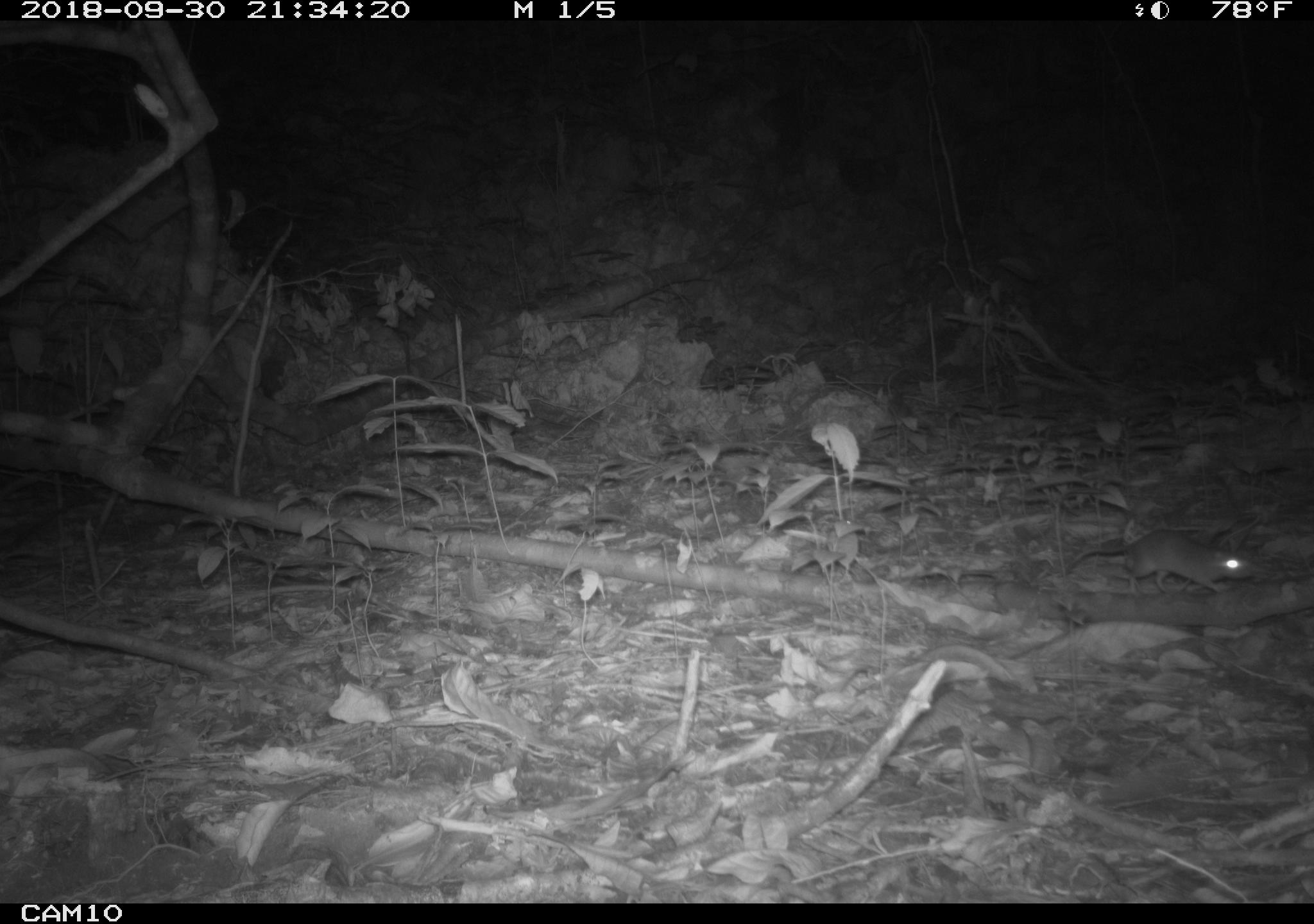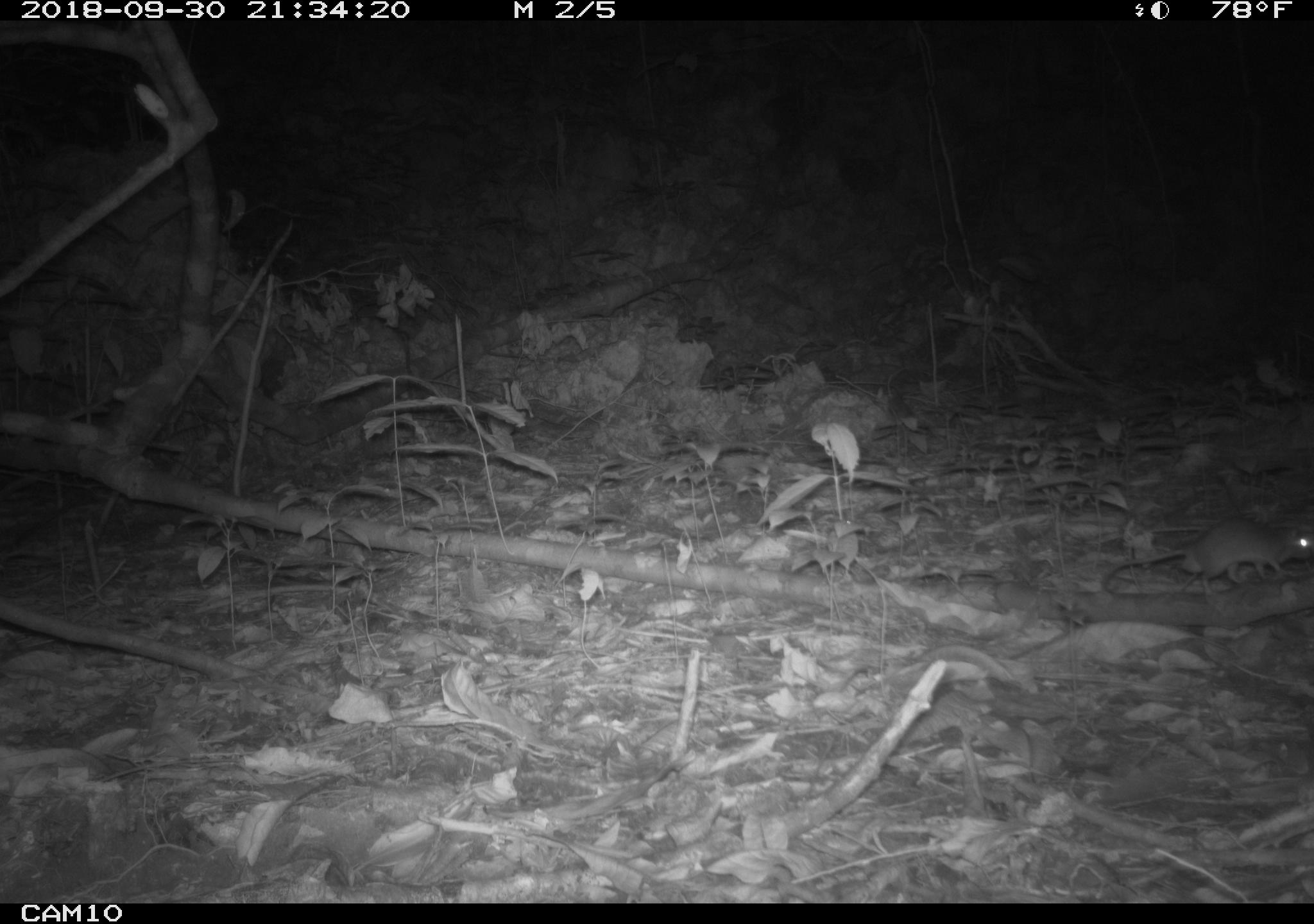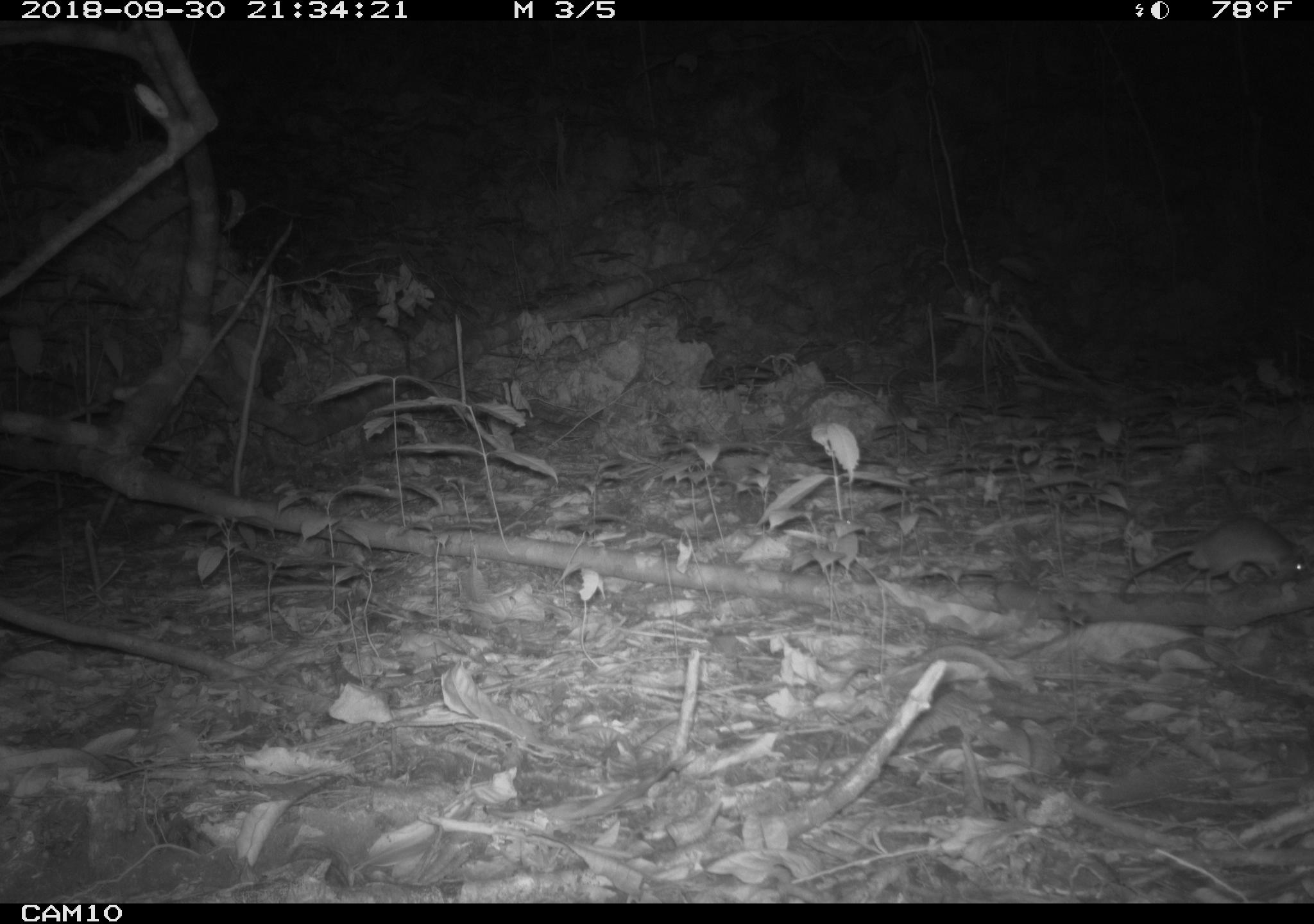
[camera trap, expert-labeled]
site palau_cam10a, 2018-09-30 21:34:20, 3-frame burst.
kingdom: Animalia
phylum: Chordata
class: Mammalia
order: Rodentia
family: Muridae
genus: Rattus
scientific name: Rattus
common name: rat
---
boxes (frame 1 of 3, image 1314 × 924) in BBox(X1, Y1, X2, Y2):
rat: BBox(1050, 529, 1250, 597)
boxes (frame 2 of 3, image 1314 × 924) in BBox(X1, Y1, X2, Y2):
rat: BBox(1092, 514, 1313, 596)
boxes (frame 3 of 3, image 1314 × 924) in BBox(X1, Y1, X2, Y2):
rat: BBox(1116, 515, 1311, 594)